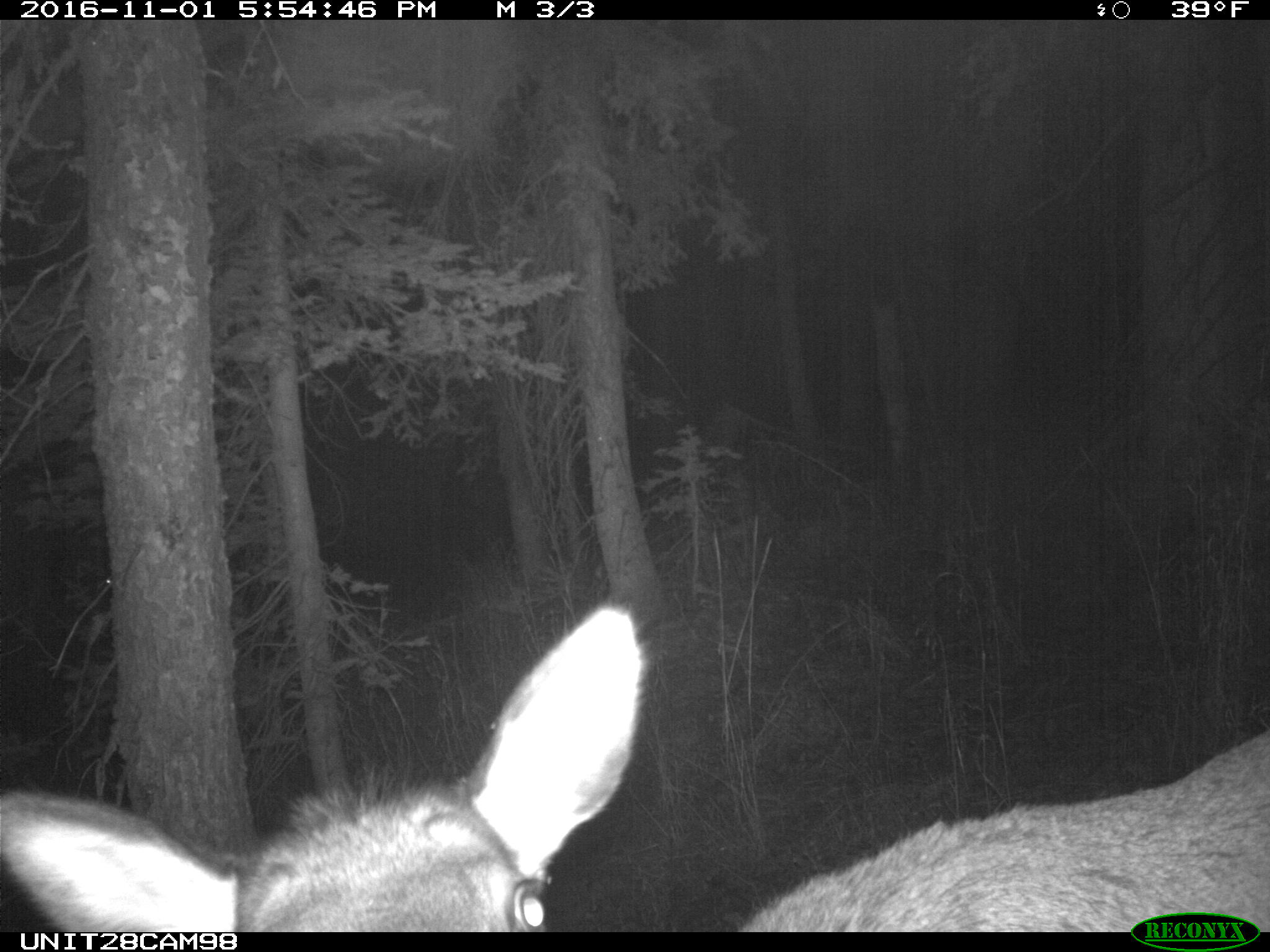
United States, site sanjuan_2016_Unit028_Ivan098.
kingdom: Animalia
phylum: Chordata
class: Mammalia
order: Artiodactyla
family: Cervidae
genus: Cervus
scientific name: Cervus elaphus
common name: red deer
Cervus elaphus (red deer).